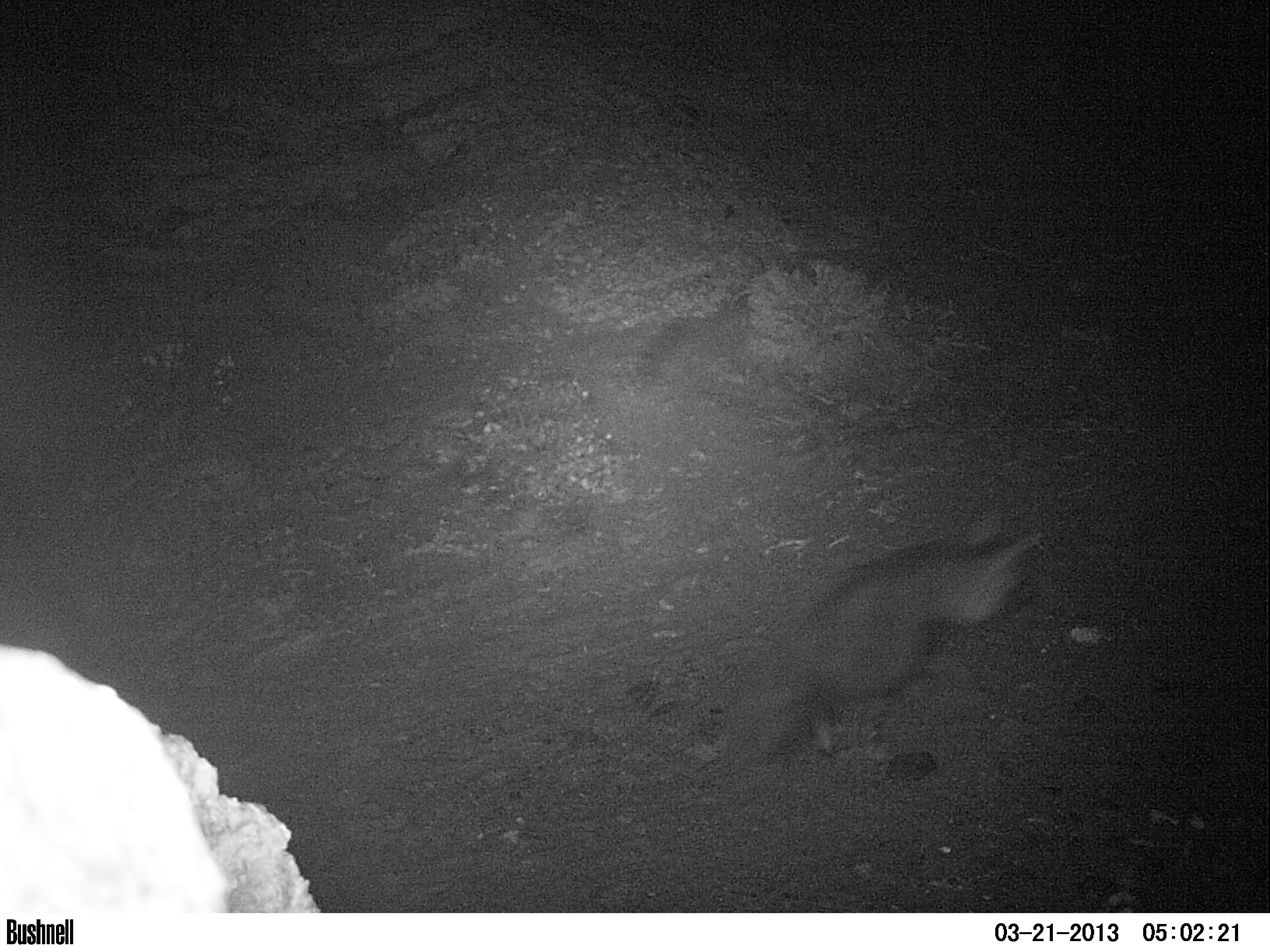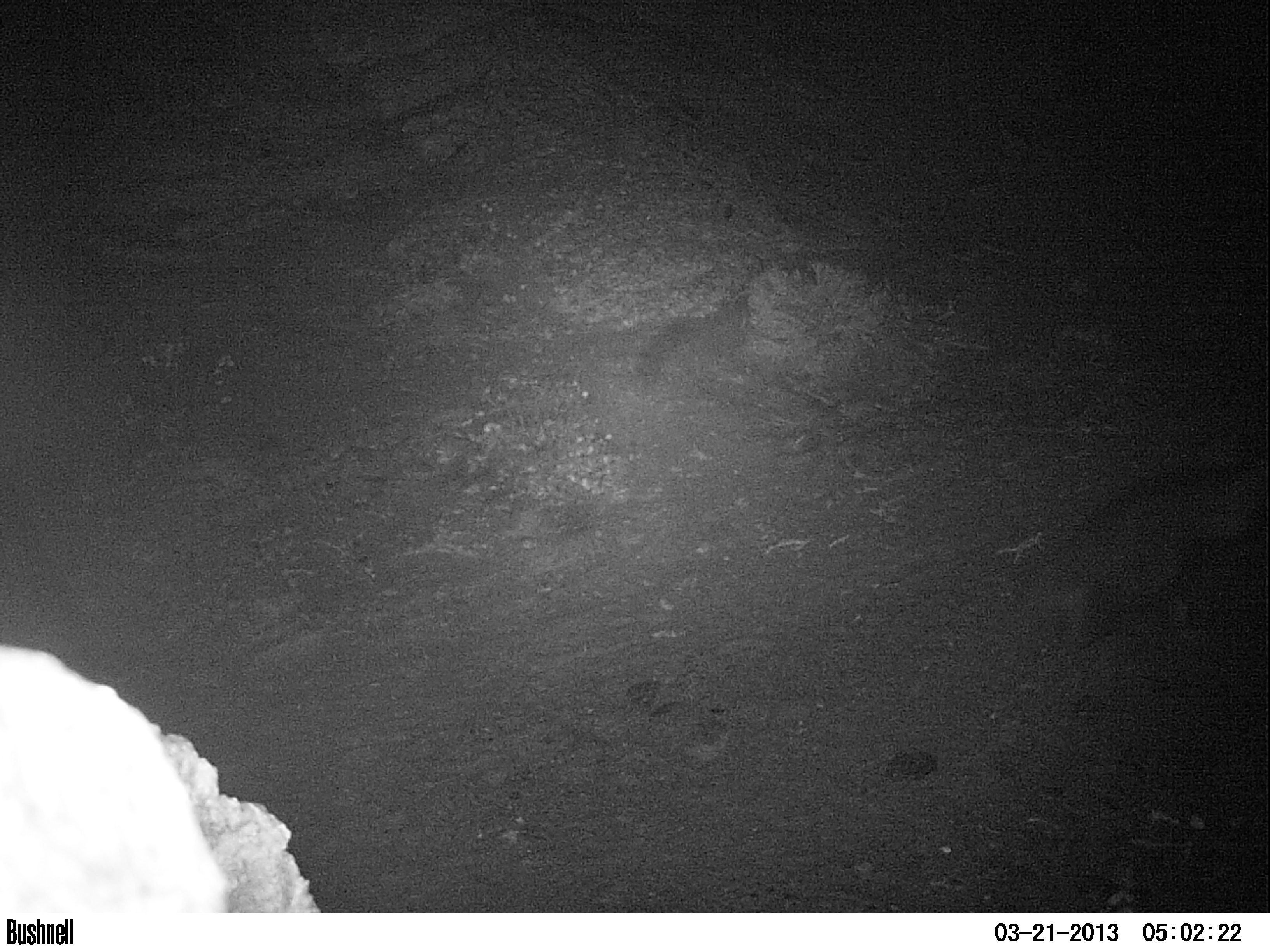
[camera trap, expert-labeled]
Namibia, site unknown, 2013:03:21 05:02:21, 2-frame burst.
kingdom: Animalia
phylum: Chordata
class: Mammalia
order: Carnivora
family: Hyaenidae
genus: Parahyaena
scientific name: Parahyaena brunnea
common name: brown hyena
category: hyaena brunnea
Hyaena brunnea (brown hyena) (Parahyaena brunnea).